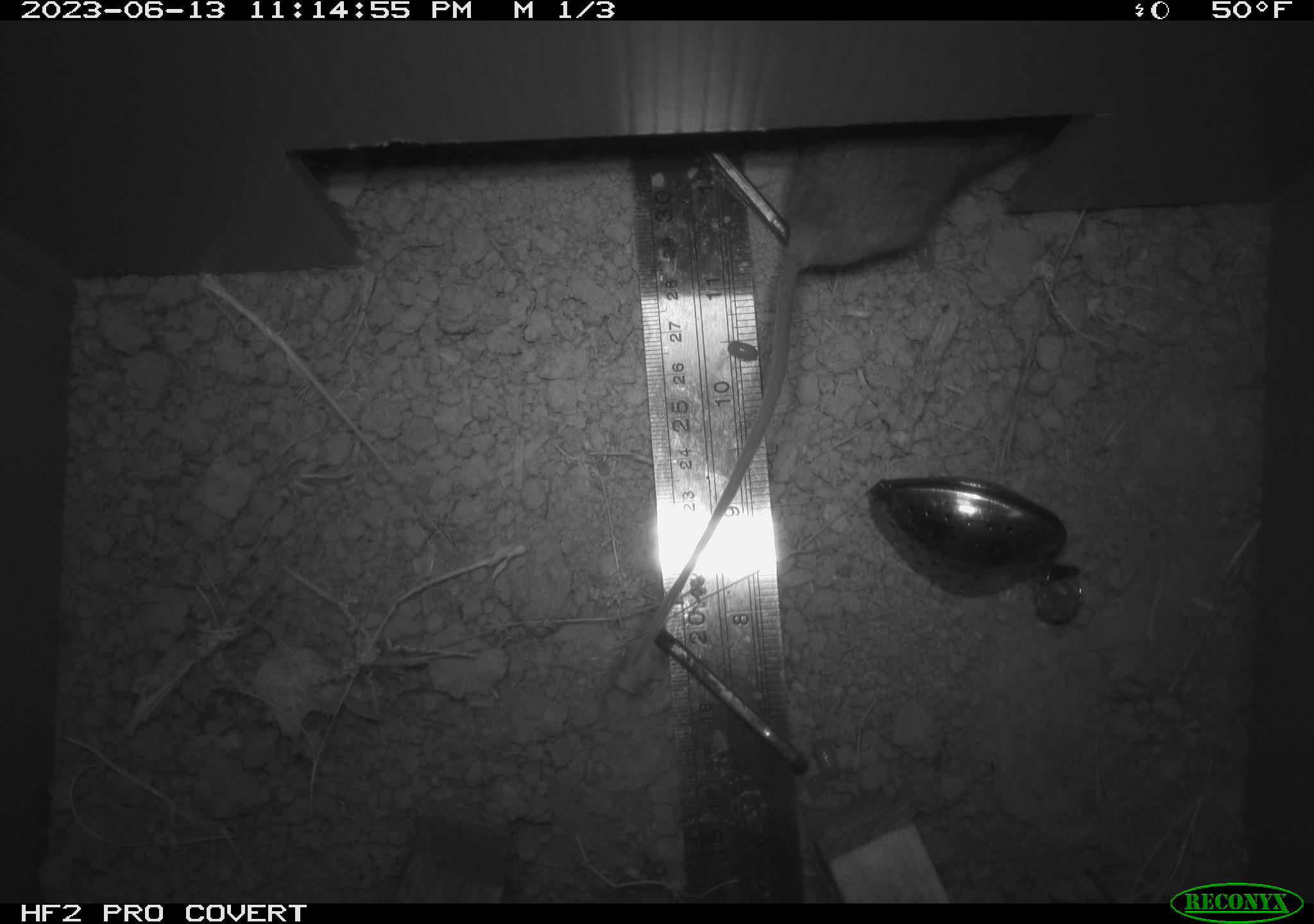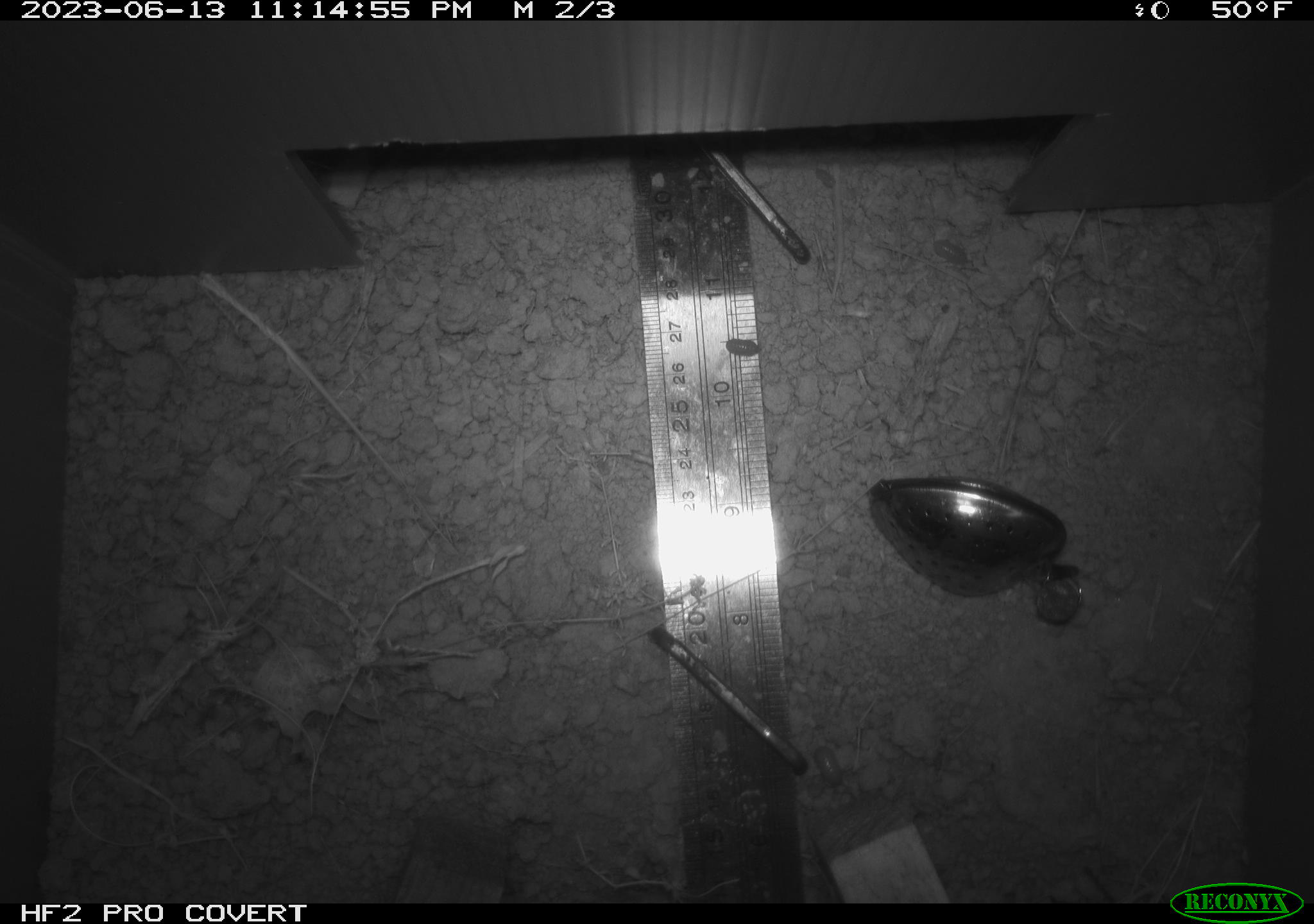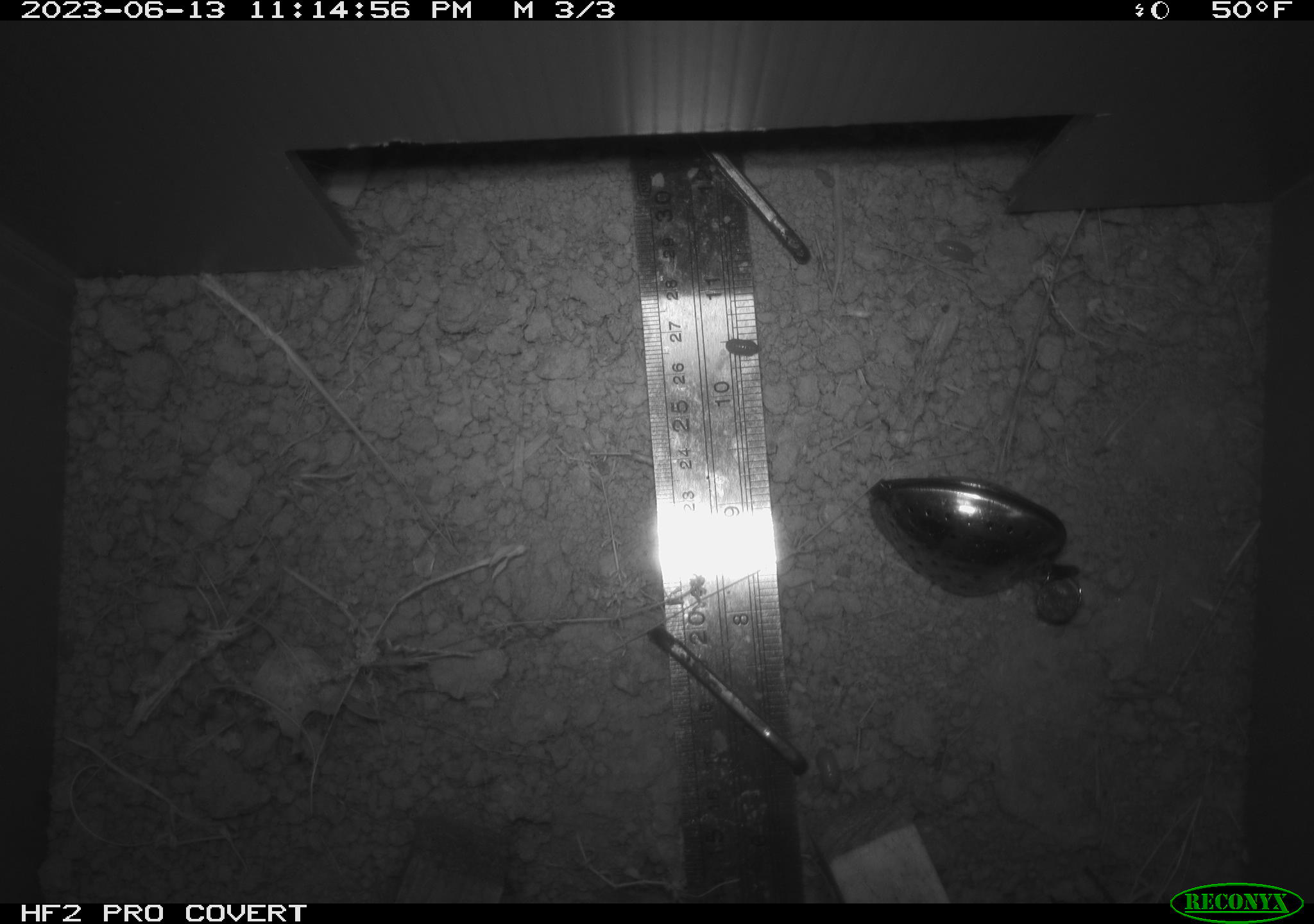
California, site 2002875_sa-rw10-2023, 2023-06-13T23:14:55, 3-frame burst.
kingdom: Animalia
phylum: Chordata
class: Mammalia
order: Rodentia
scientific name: Rodentia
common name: rodent